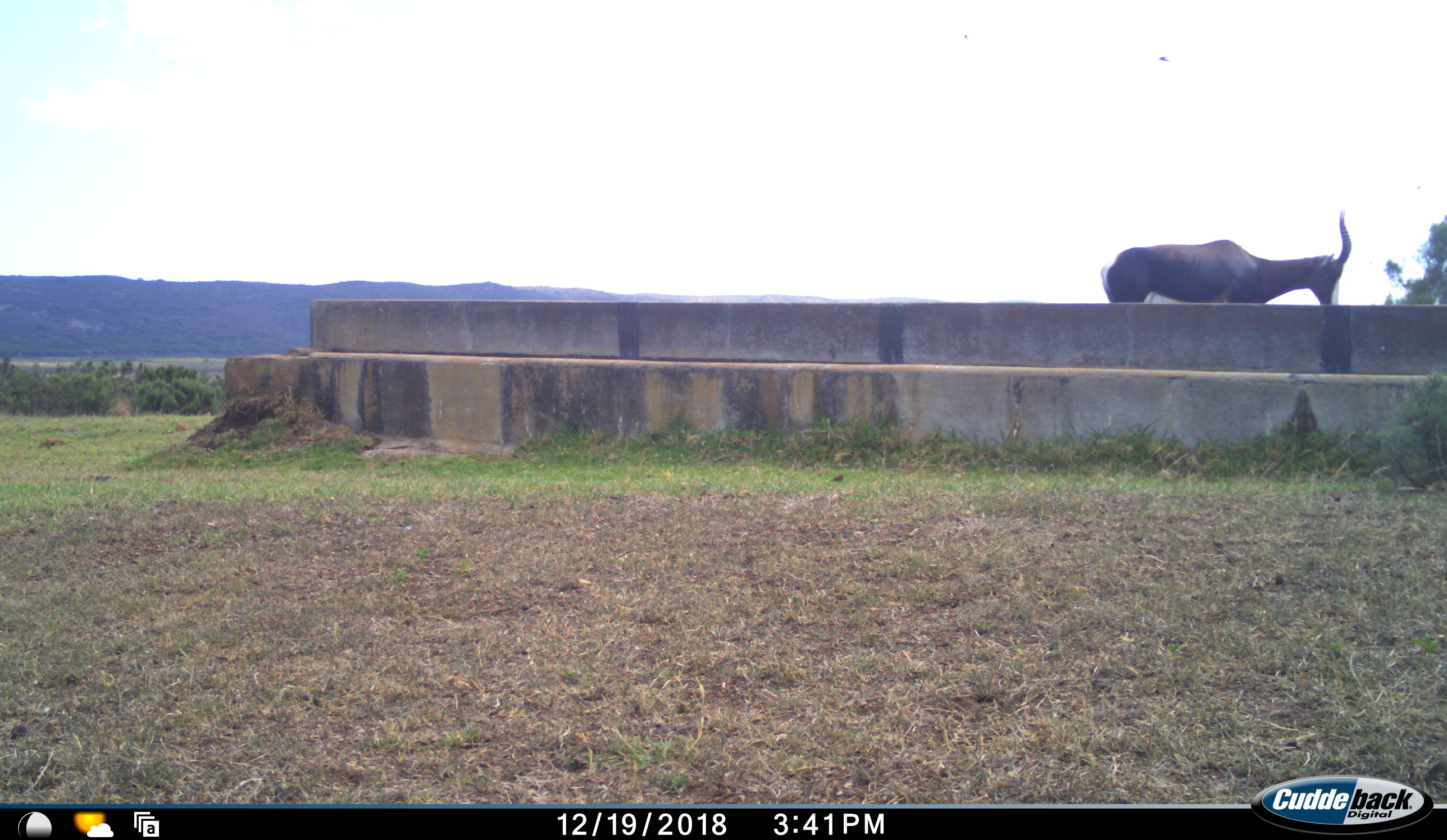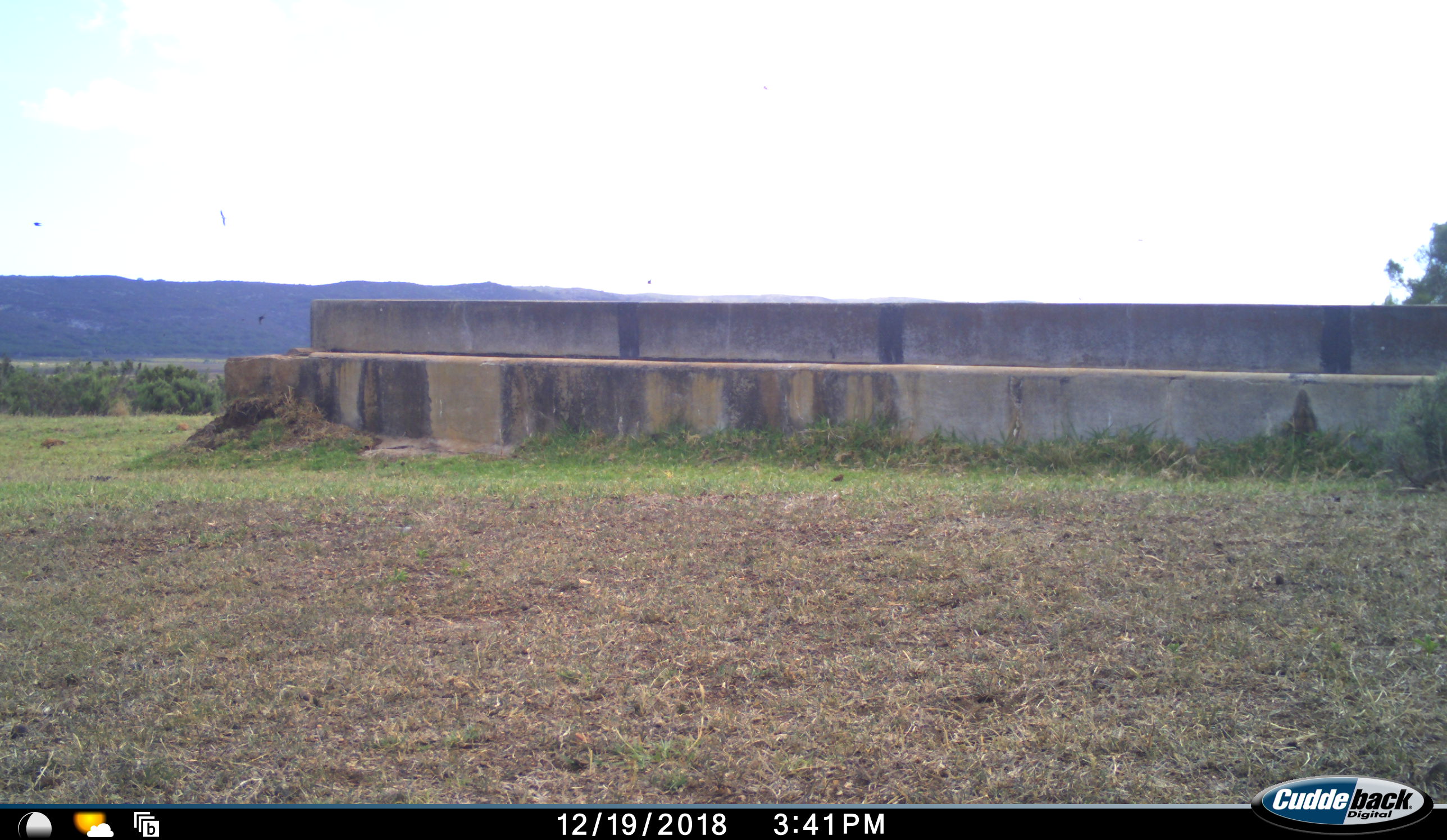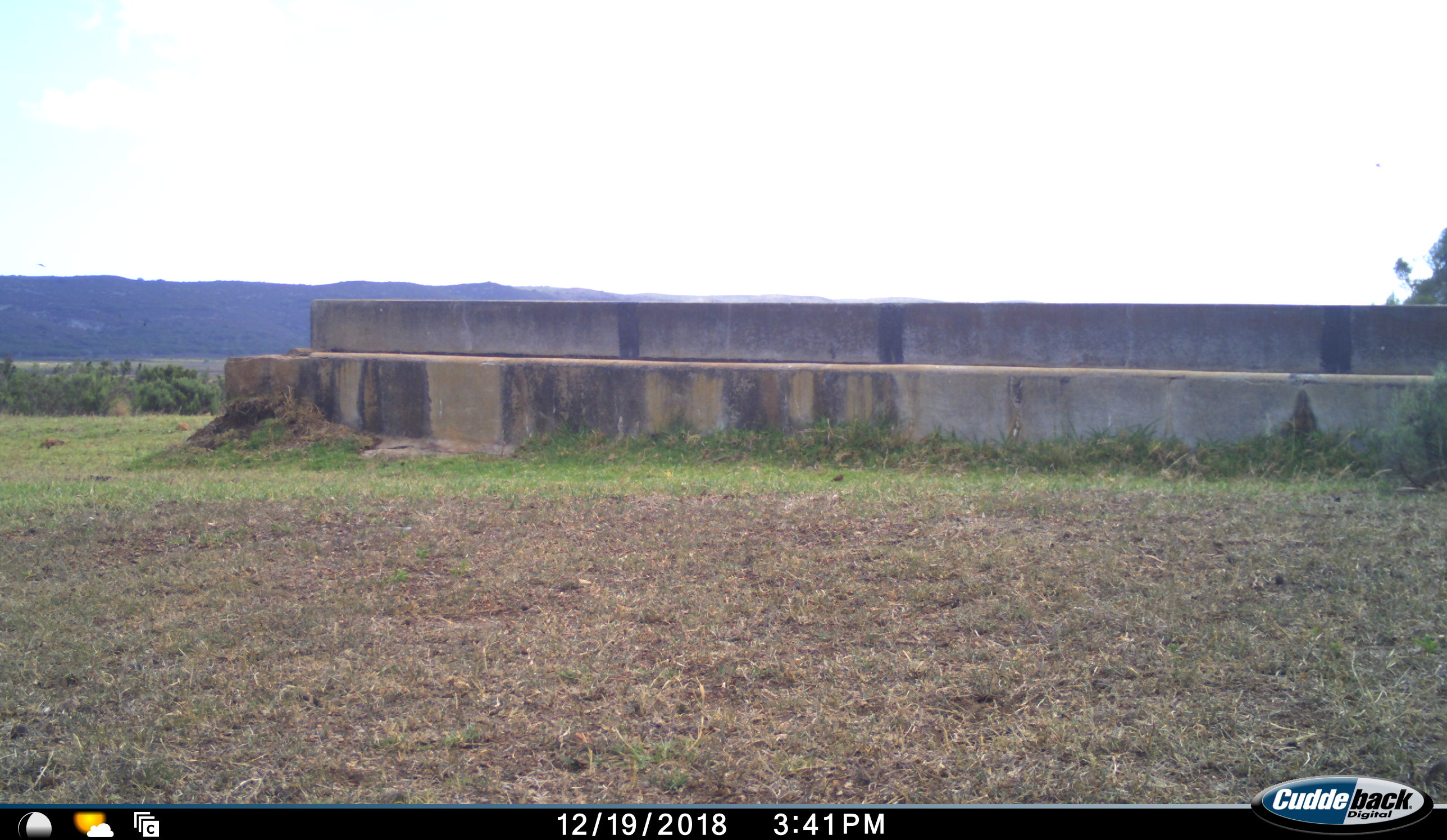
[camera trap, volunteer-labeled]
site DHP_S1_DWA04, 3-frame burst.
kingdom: Animalia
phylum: Chordata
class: Mammalia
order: Artiodactyla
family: Bovidae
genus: Damaliscus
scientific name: Damaliscus pygargus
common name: bontebok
Bontebok (Damaliscus pygargus), count 1. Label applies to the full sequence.